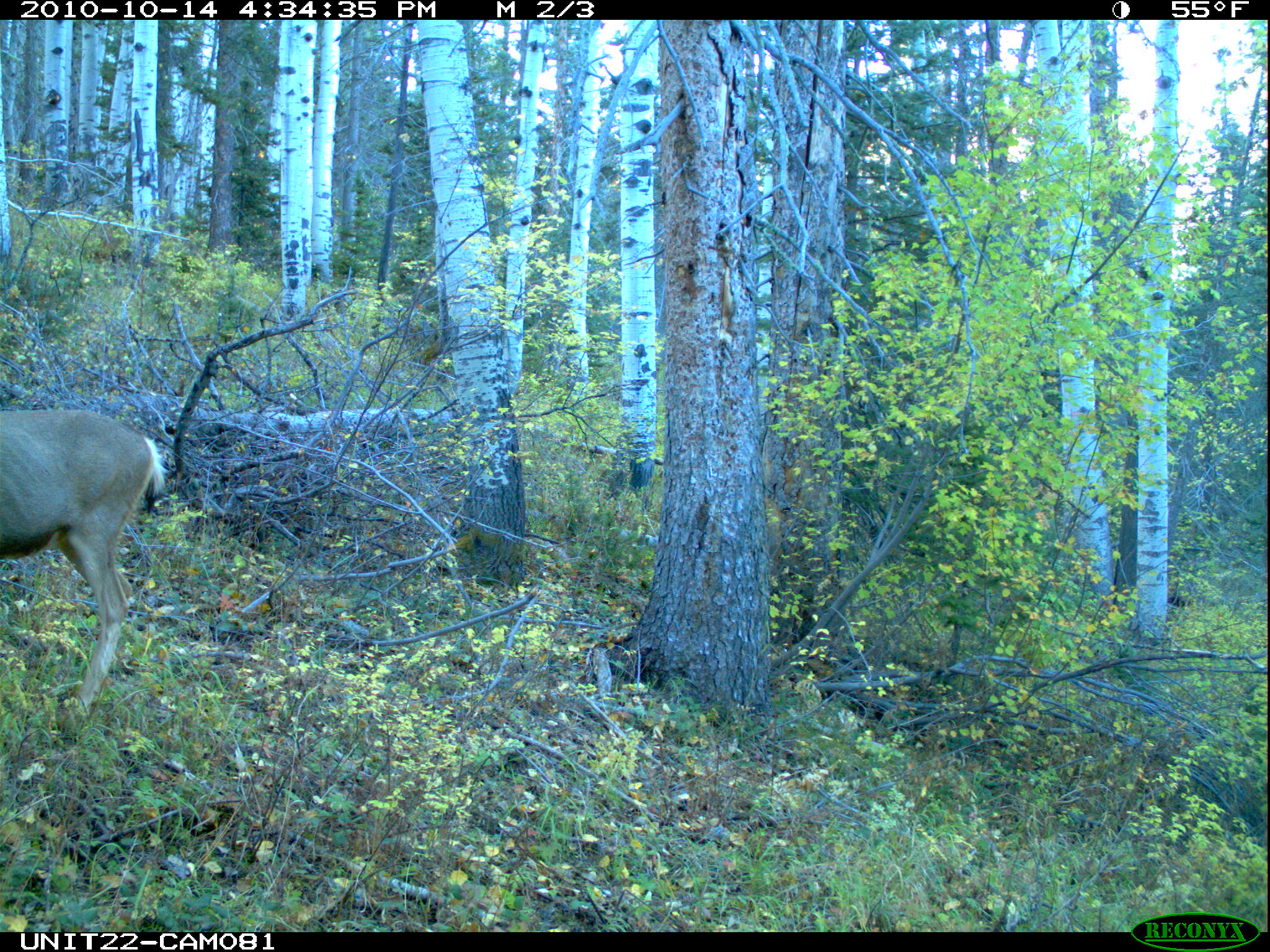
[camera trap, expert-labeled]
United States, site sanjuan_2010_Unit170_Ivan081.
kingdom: Animalia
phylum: Chordata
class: Mammalia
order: Artiodactyla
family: Cervidae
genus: Odocoileus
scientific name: Odocoileus hemionus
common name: mule deer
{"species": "Odocoileus hemionus (mule deer)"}